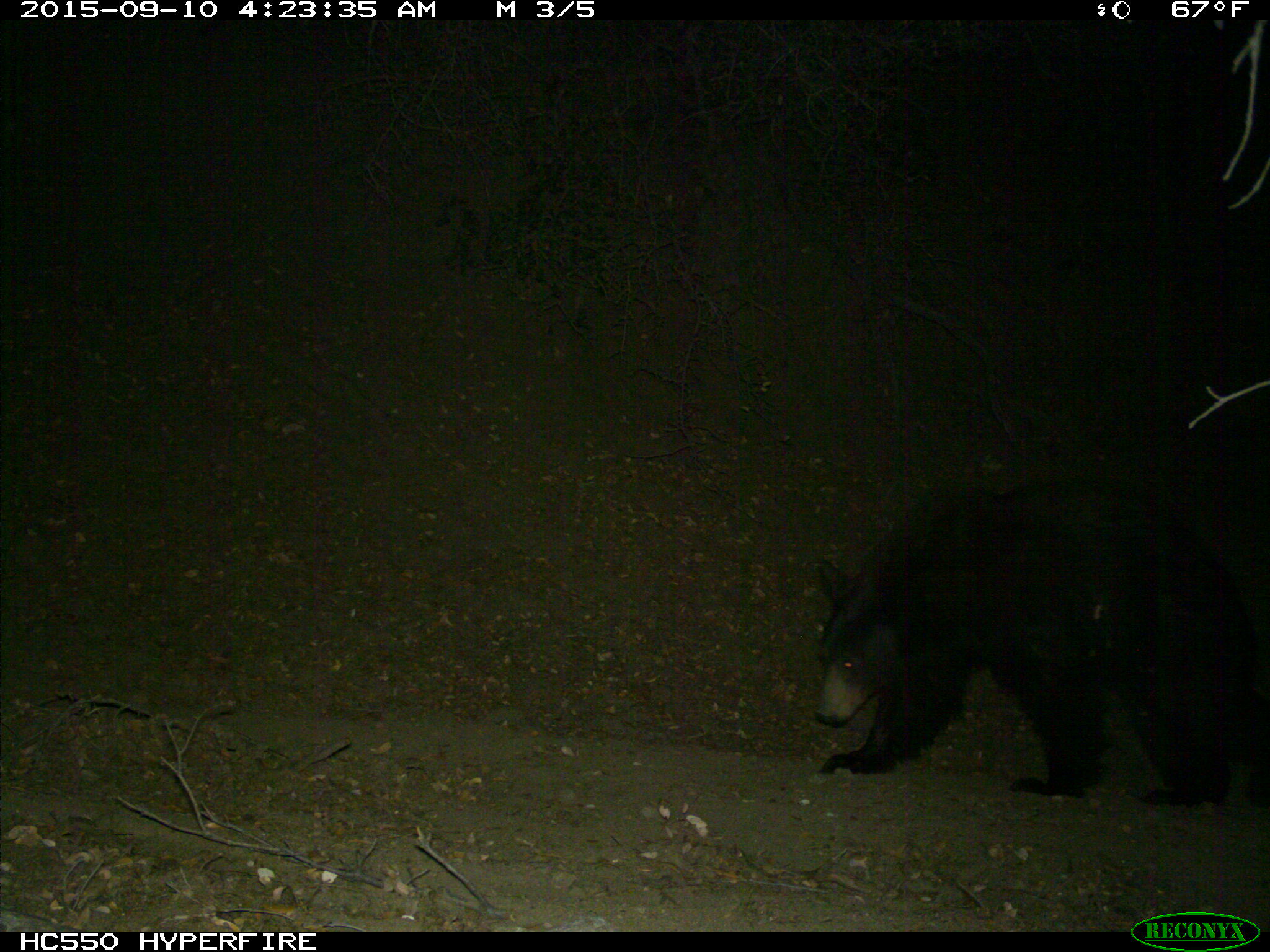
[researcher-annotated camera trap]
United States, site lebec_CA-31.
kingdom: Animalia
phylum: Chordata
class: Mammalia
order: Carnivora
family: Ursidae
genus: Ursus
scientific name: Ursus americanus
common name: american black bear